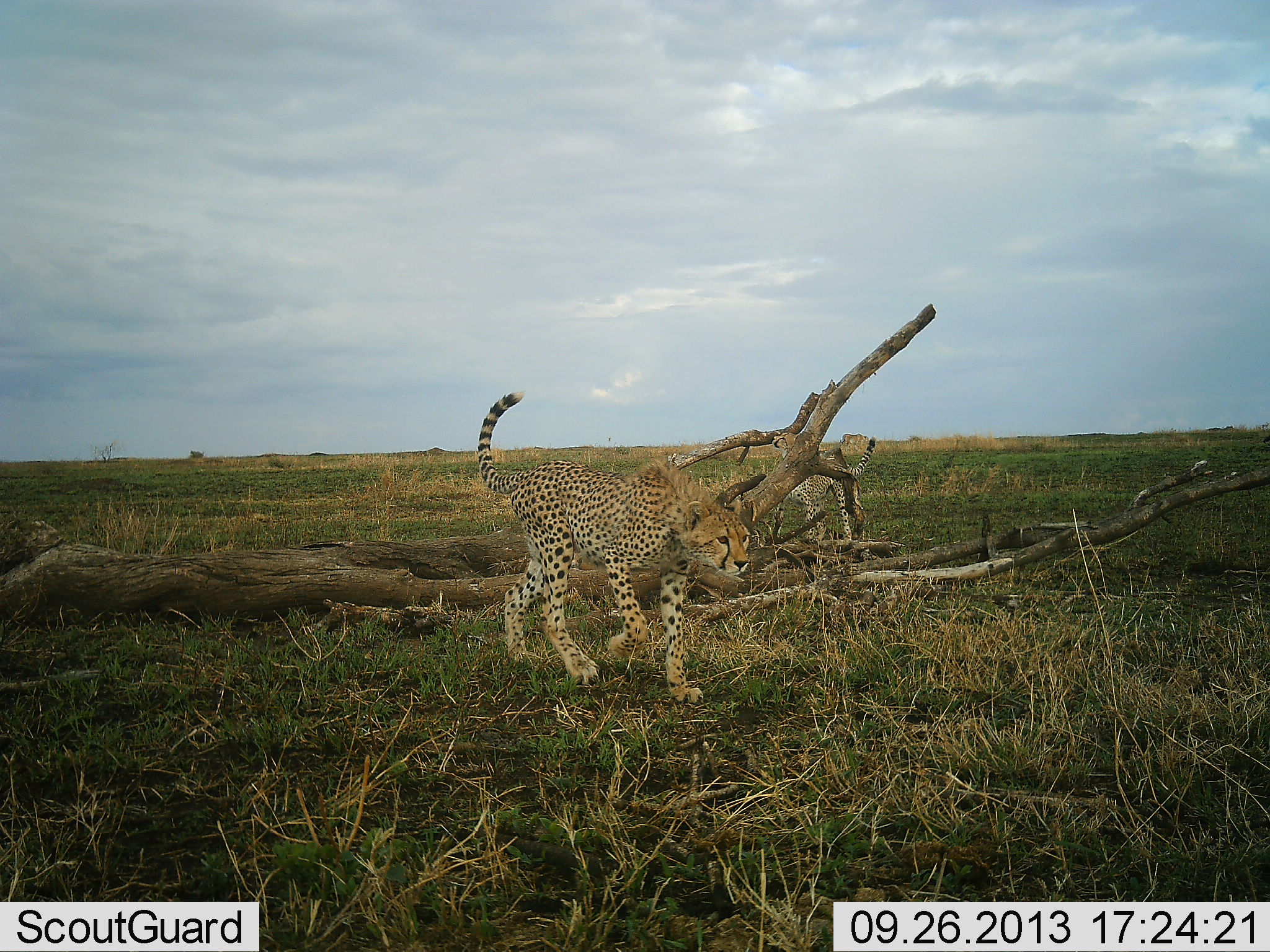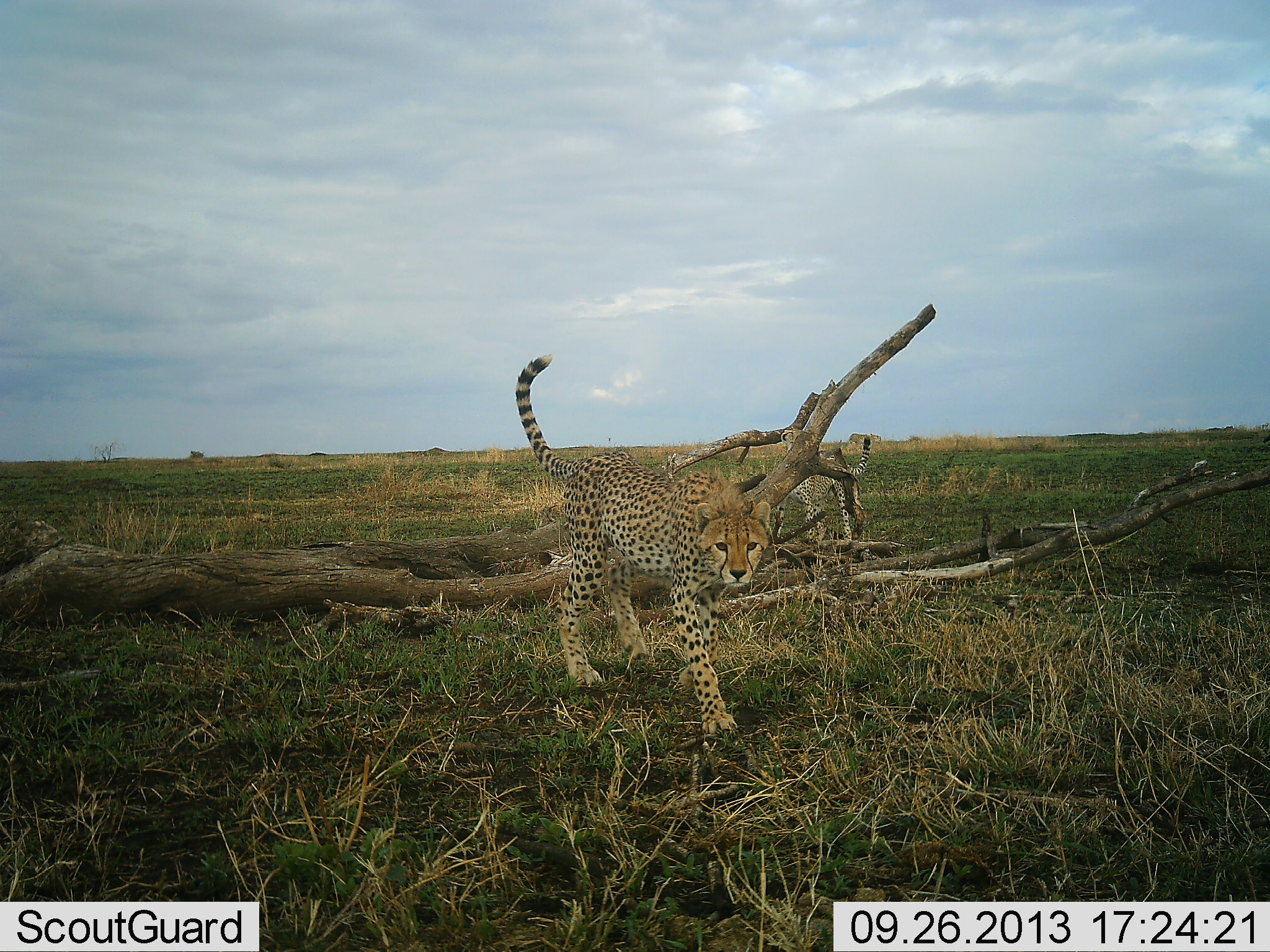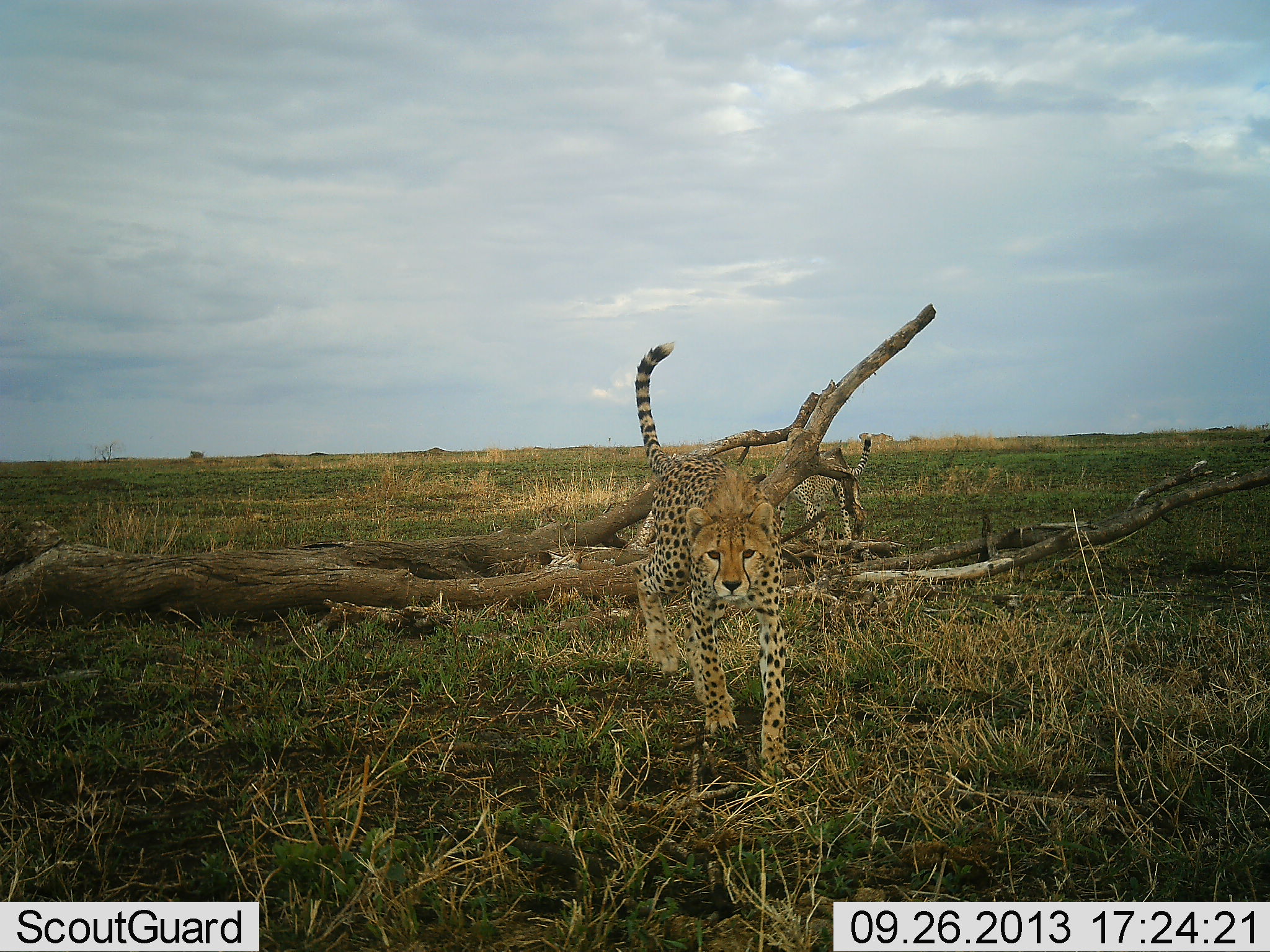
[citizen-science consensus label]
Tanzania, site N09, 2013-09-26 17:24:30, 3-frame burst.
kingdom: Animalia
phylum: Chordata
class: Mammalia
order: Carnivora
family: Felidae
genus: Acinonyx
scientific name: Acinonyx jubatus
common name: cheetah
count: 2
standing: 44%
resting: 4%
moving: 100%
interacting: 0%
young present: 4%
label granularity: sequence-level